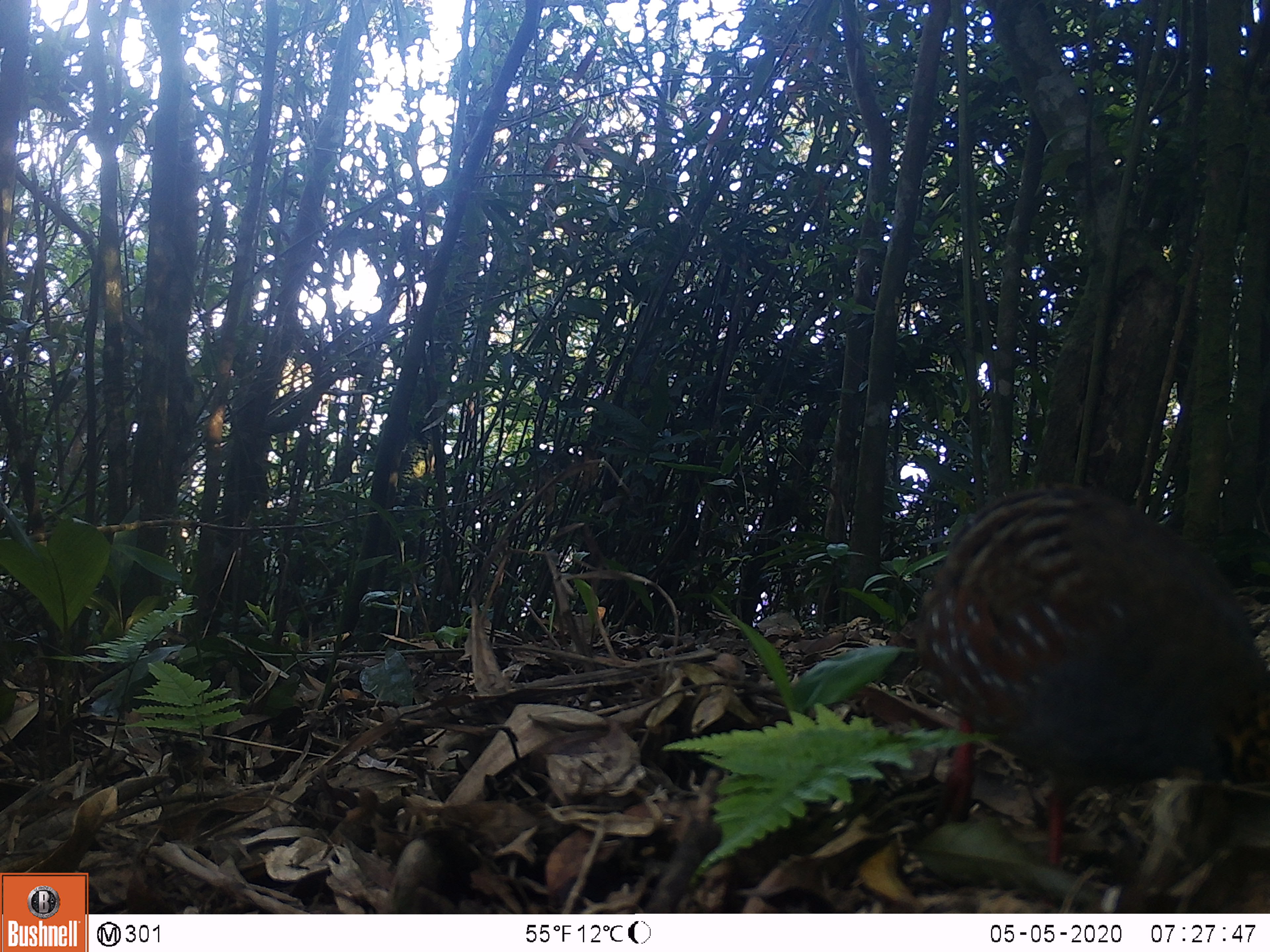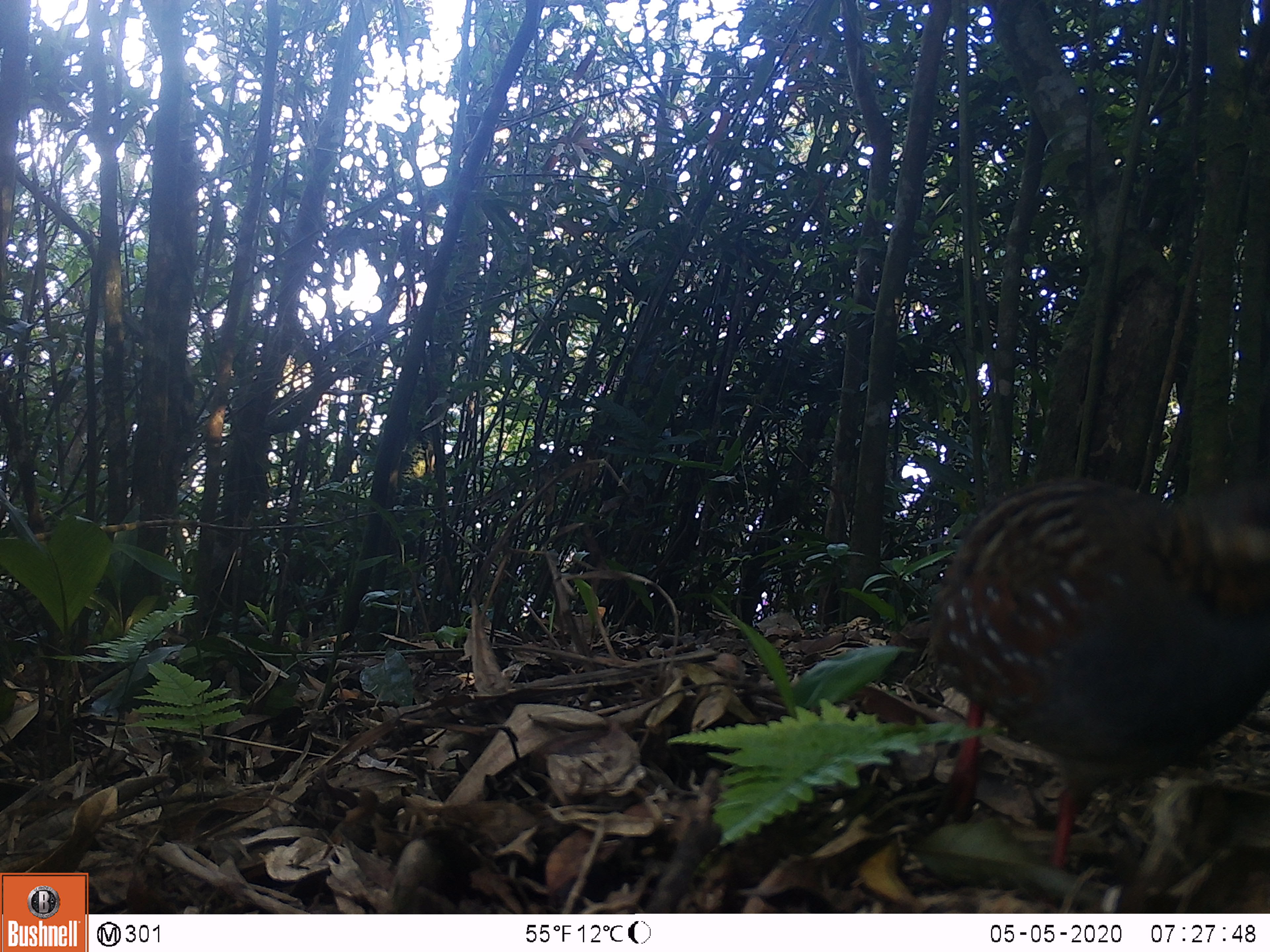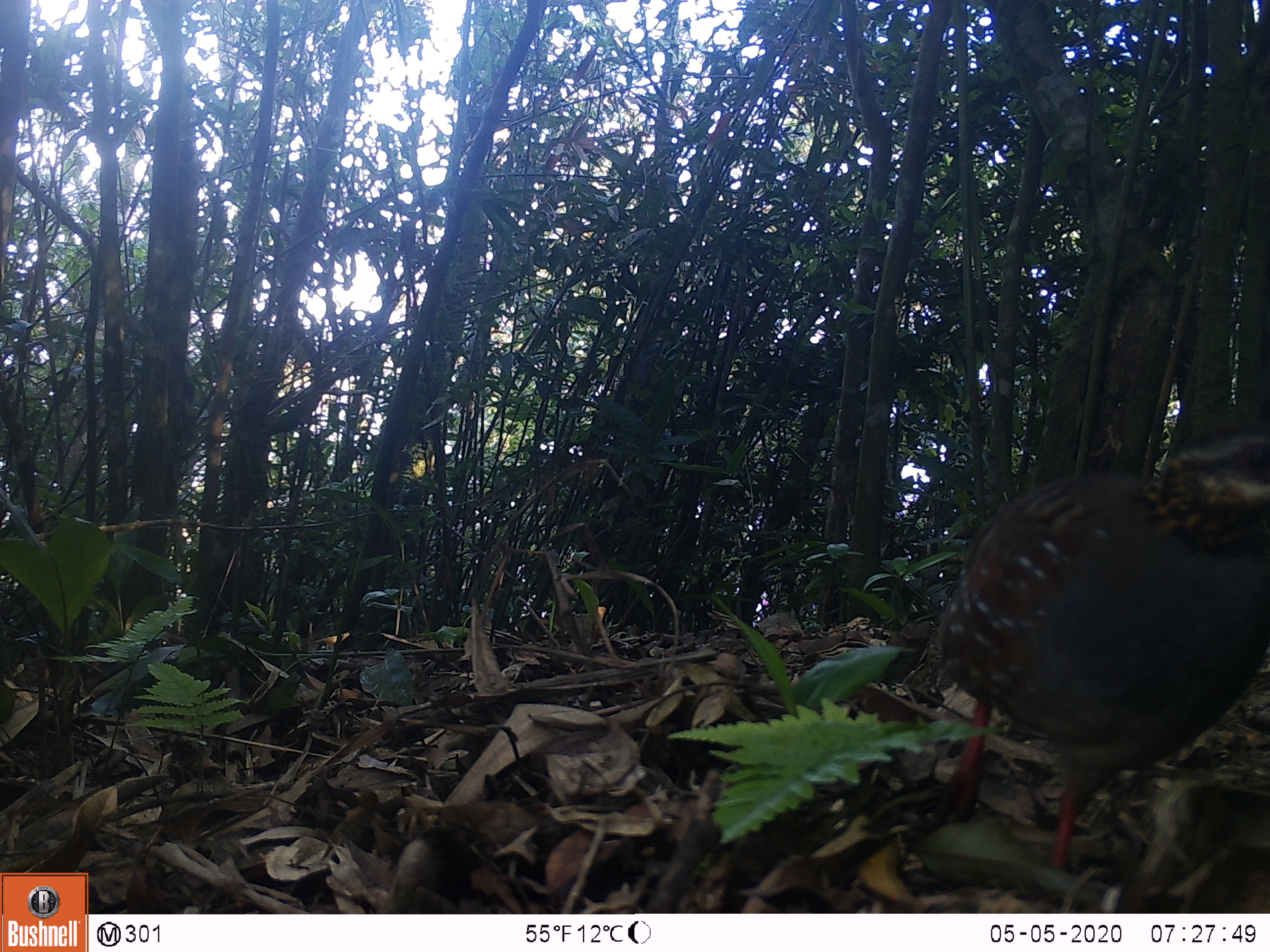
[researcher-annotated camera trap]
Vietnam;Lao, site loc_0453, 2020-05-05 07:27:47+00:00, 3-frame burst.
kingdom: Animalia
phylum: Chordata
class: Aves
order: Galliformes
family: Phasianidae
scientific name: Phasianidae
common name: partridge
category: unidentified partridge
Unidentified partridge (partridge) (Phasianidae). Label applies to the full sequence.